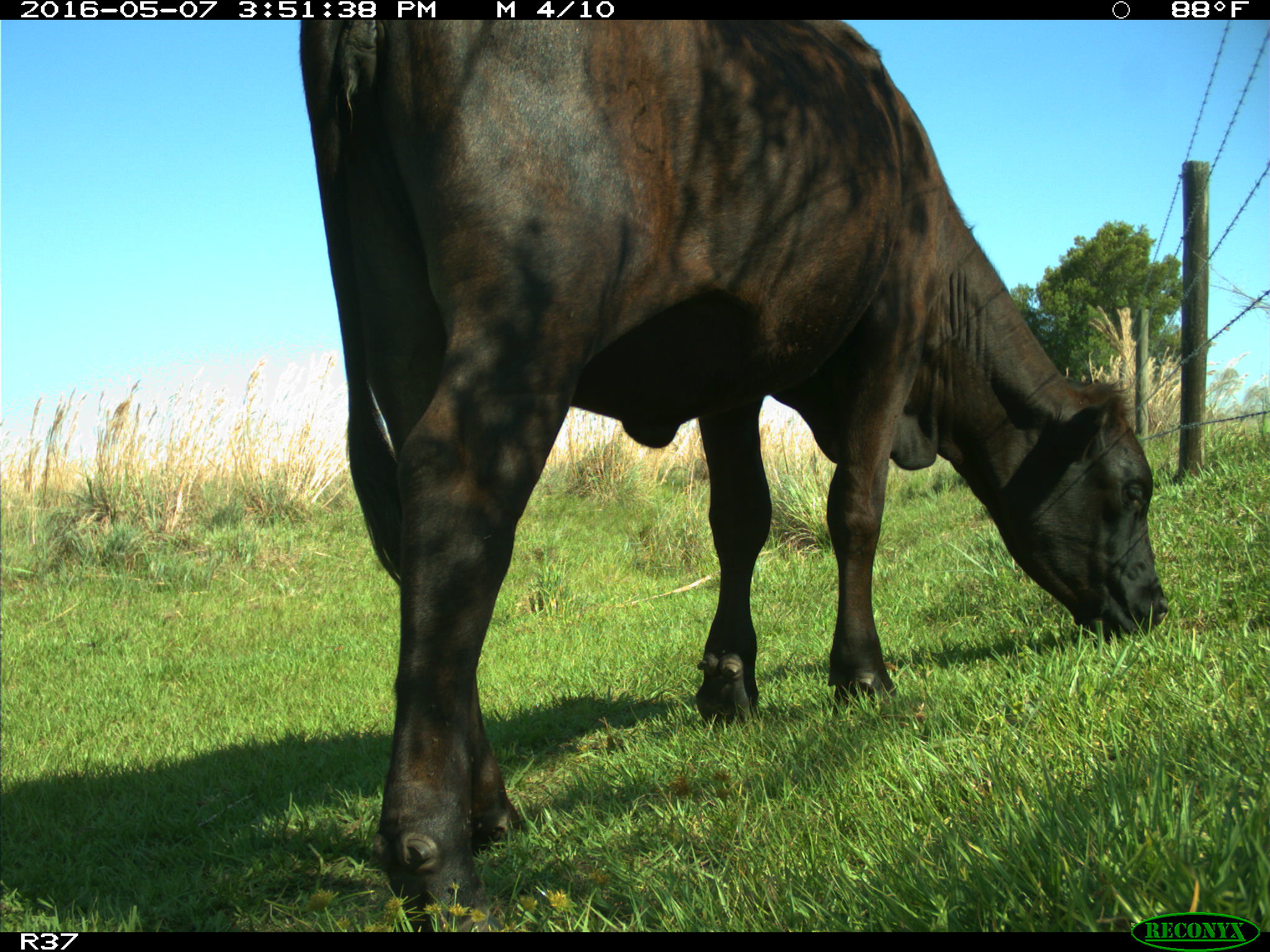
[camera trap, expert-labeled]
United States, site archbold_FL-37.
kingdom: Animalia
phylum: Chordata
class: Mammalia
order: Artiodactyla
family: Bovidae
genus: Bos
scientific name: Bos taurus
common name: domestic cow